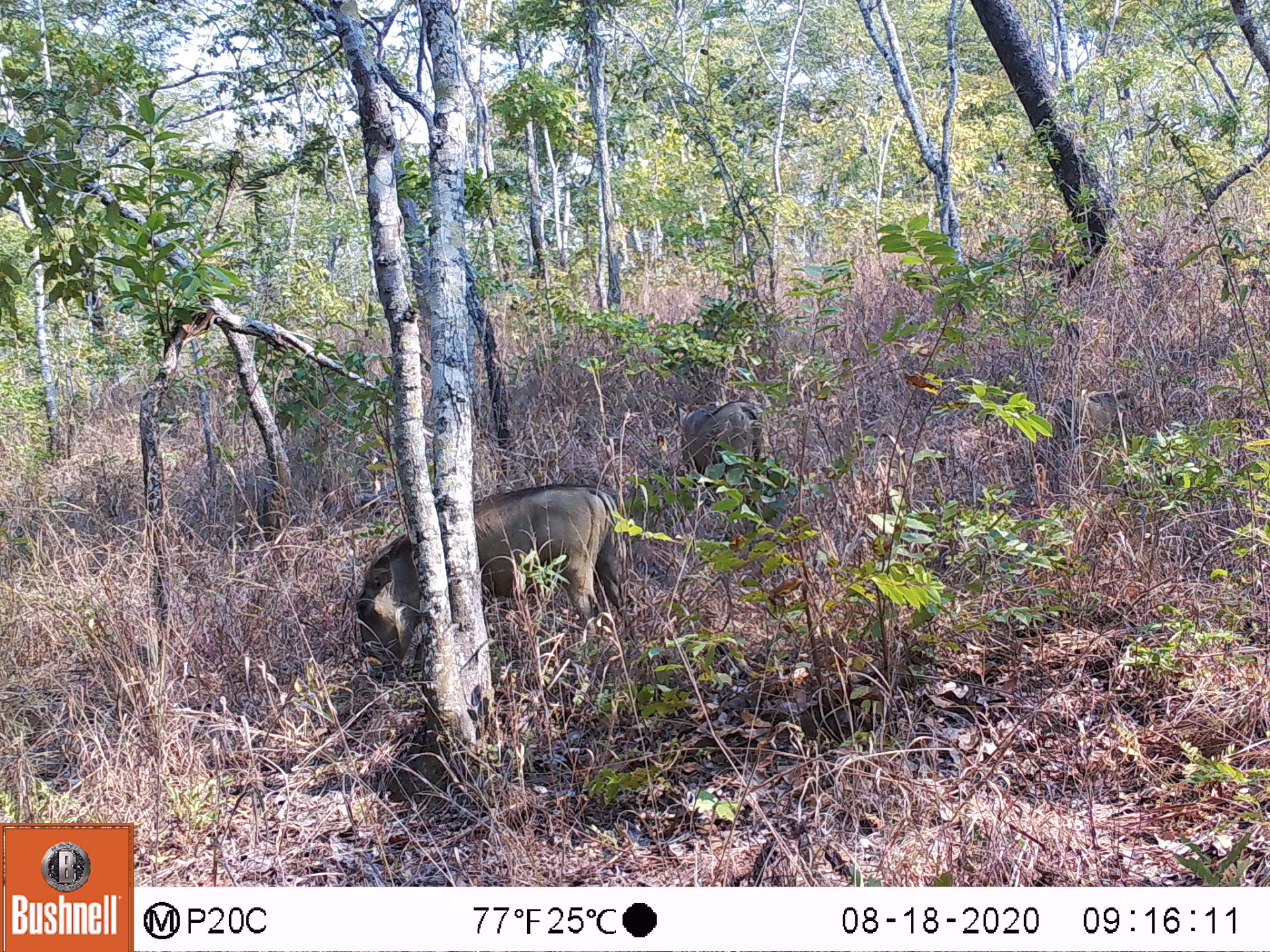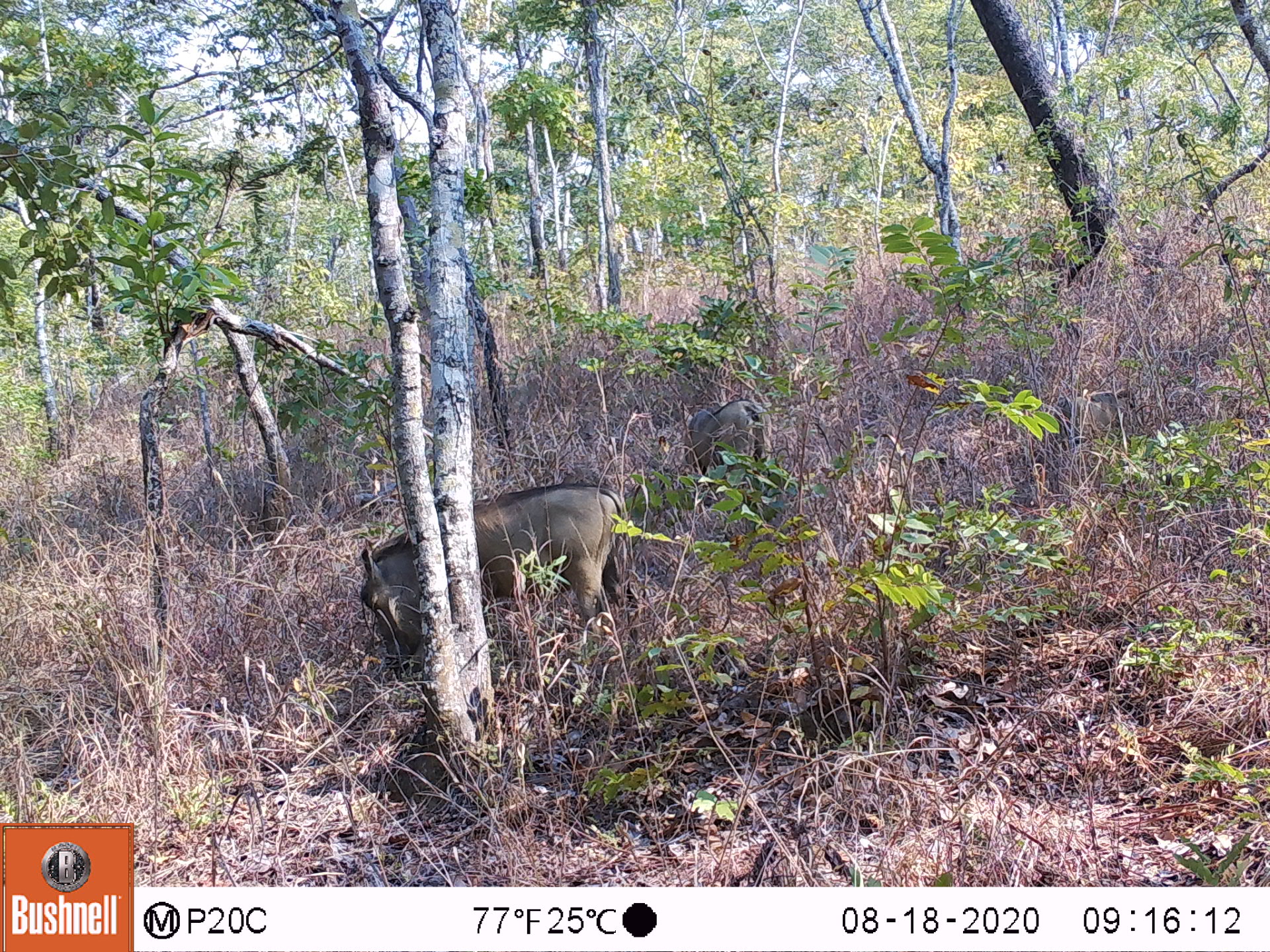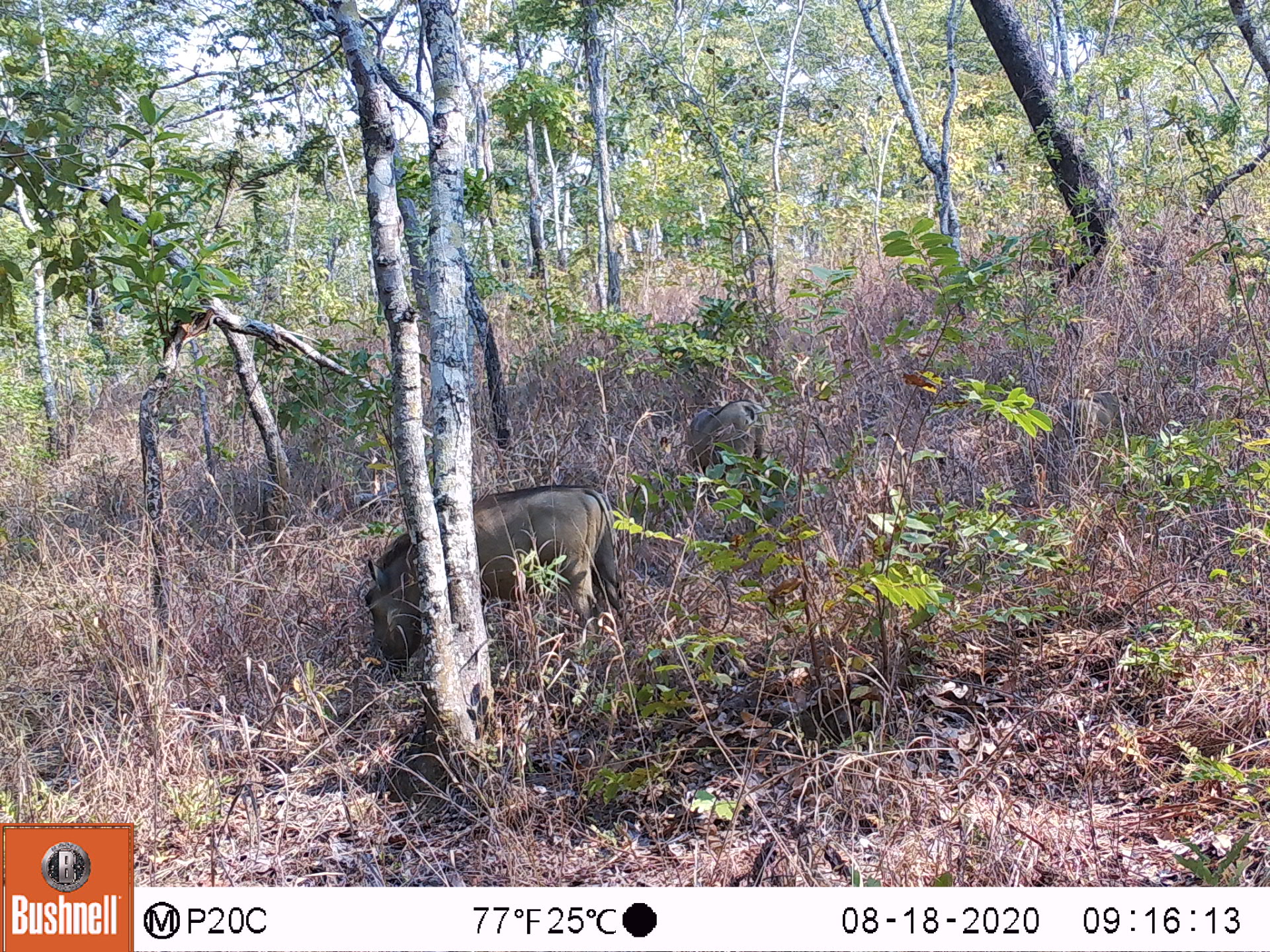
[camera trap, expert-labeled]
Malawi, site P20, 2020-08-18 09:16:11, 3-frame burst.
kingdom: Animalia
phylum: Chordata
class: Mammalia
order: Artiodactyla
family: Suidae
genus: Phacochoerus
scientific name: Phacochoerus africanus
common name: common warthog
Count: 2.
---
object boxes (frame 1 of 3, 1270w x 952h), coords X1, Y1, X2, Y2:
common warthog: 356, 479, 620, 678; 673, 397, 771, 493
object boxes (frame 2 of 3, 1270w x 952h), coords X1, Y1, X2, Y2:
common warthog: 361, 483, 634, 677; 679, 394, 777, 488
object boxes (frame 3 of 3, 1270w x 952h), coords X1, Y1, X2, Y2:
common warthog: 359, 476, 620, 675; 678, 395, 771, 500